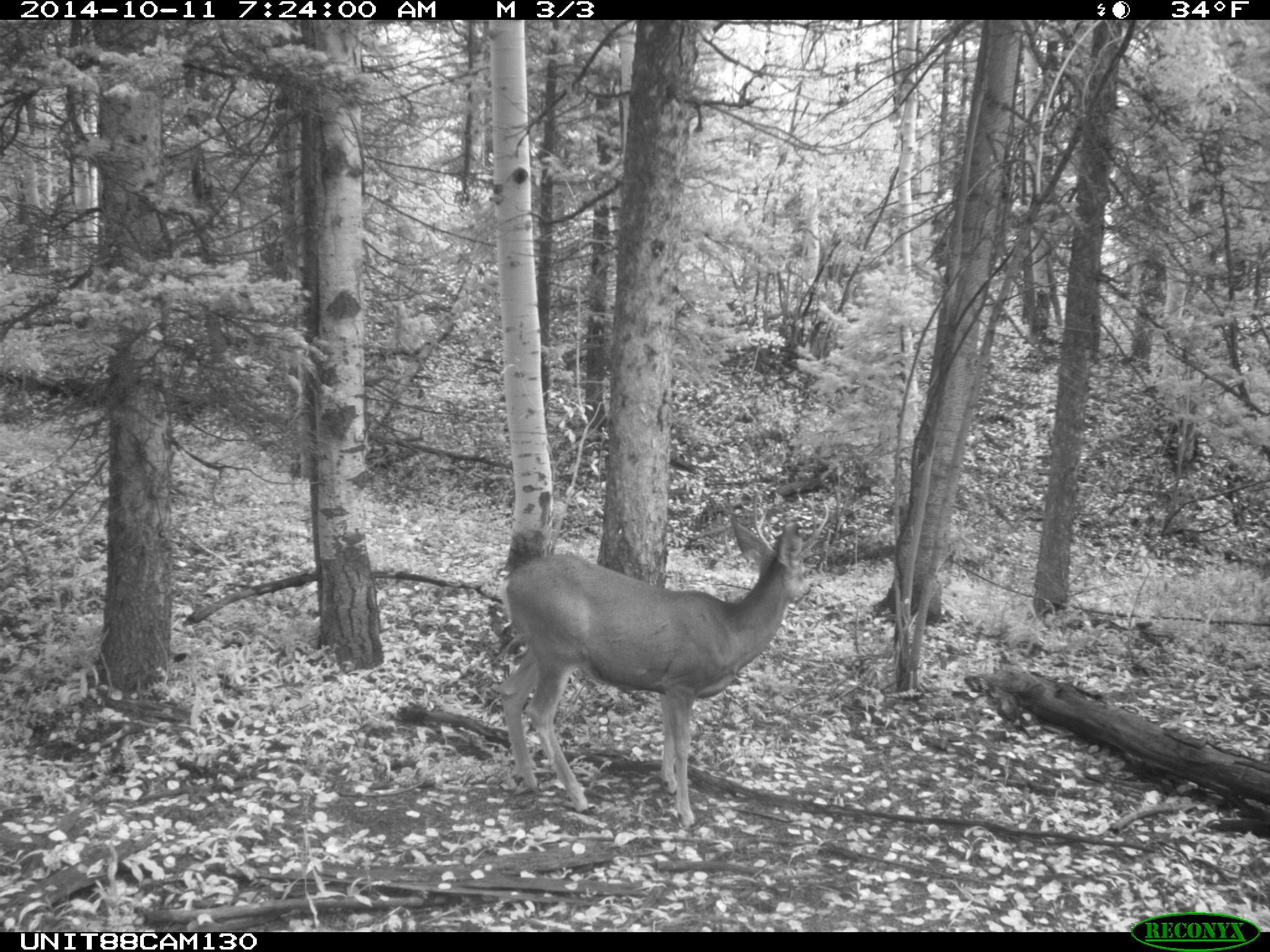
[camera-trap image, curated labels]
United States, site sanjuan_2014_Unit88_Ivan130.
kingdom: Animalia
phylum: Chordata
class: Mammalia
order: Artiodactyla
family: Cervidae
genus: Odocoileus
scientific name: Odocoileus hemionus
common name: mule deer